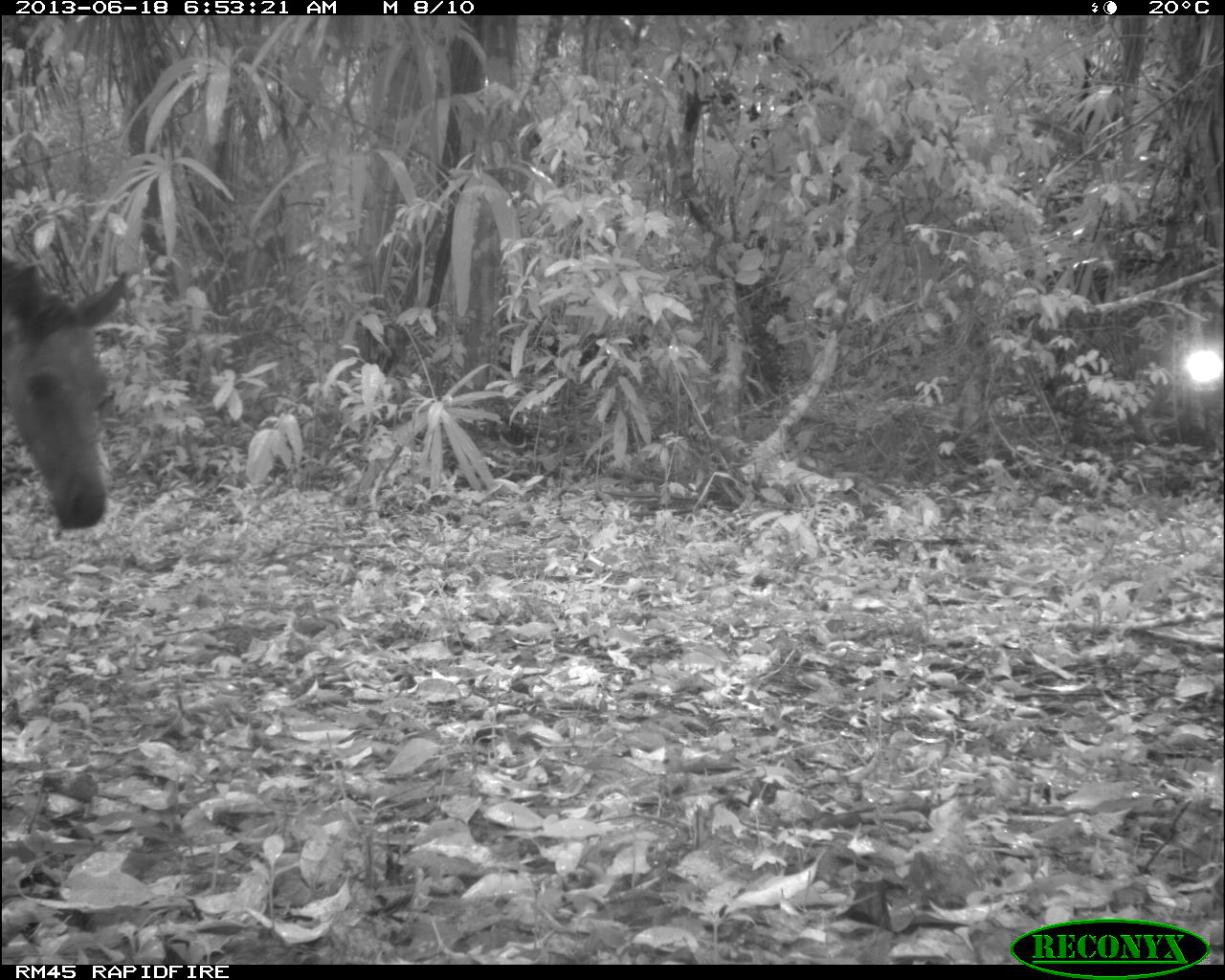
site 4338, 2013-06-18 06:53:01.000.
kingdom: Animalia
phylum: Chordata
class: Mammalia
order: Perissodactyla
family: Equidae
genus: Equus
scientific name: Equus ferus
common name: wild horse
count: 1